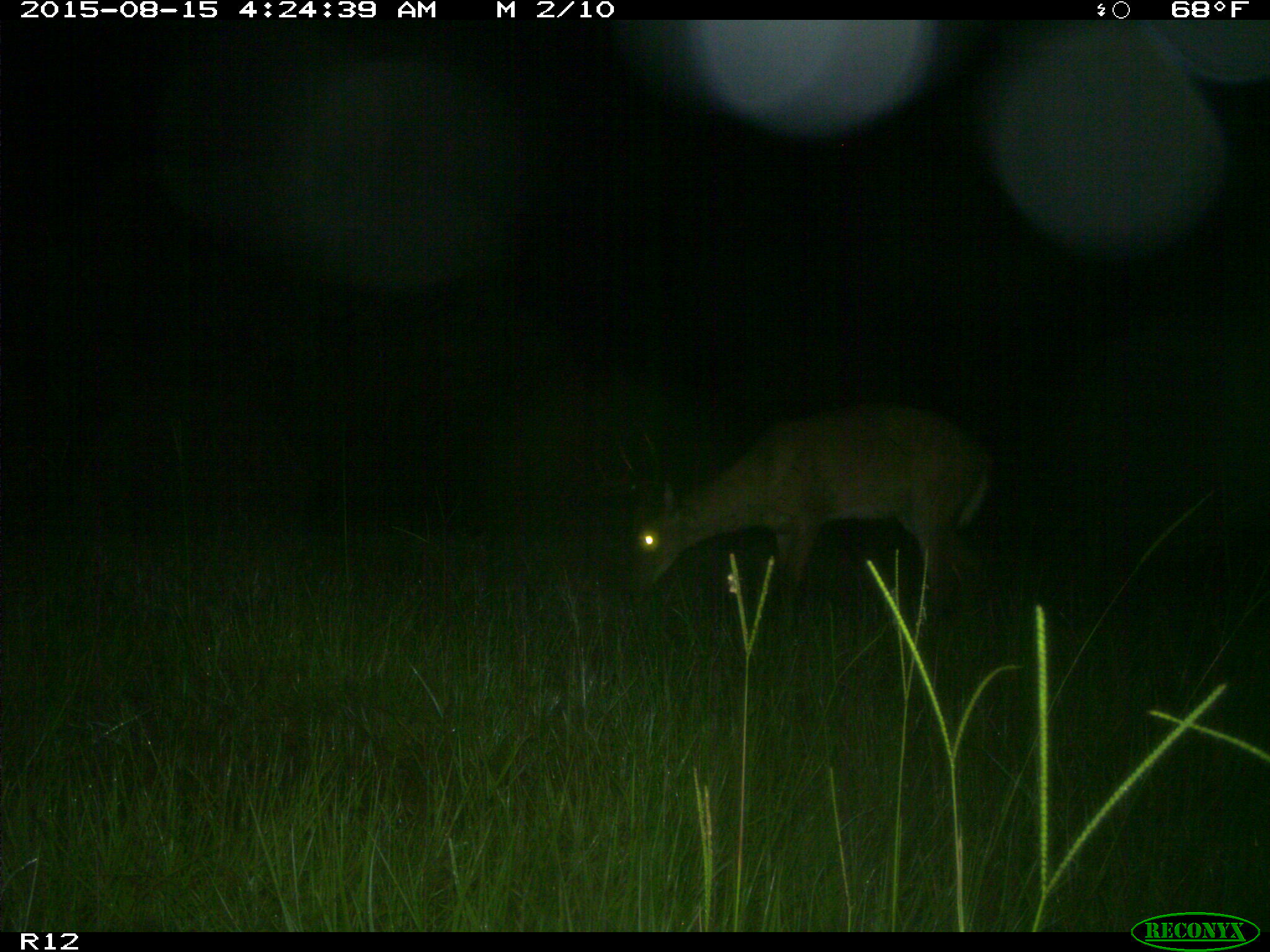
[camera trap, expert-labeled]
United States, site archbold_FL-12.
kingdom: Animalia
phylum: Chordata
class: Mammalia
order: Artiodactyla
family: Cervidae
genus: Odocoileus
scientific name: Odocoileus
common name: deer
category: unidentified deer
Unidentified deer (deer) (Odocoileus).